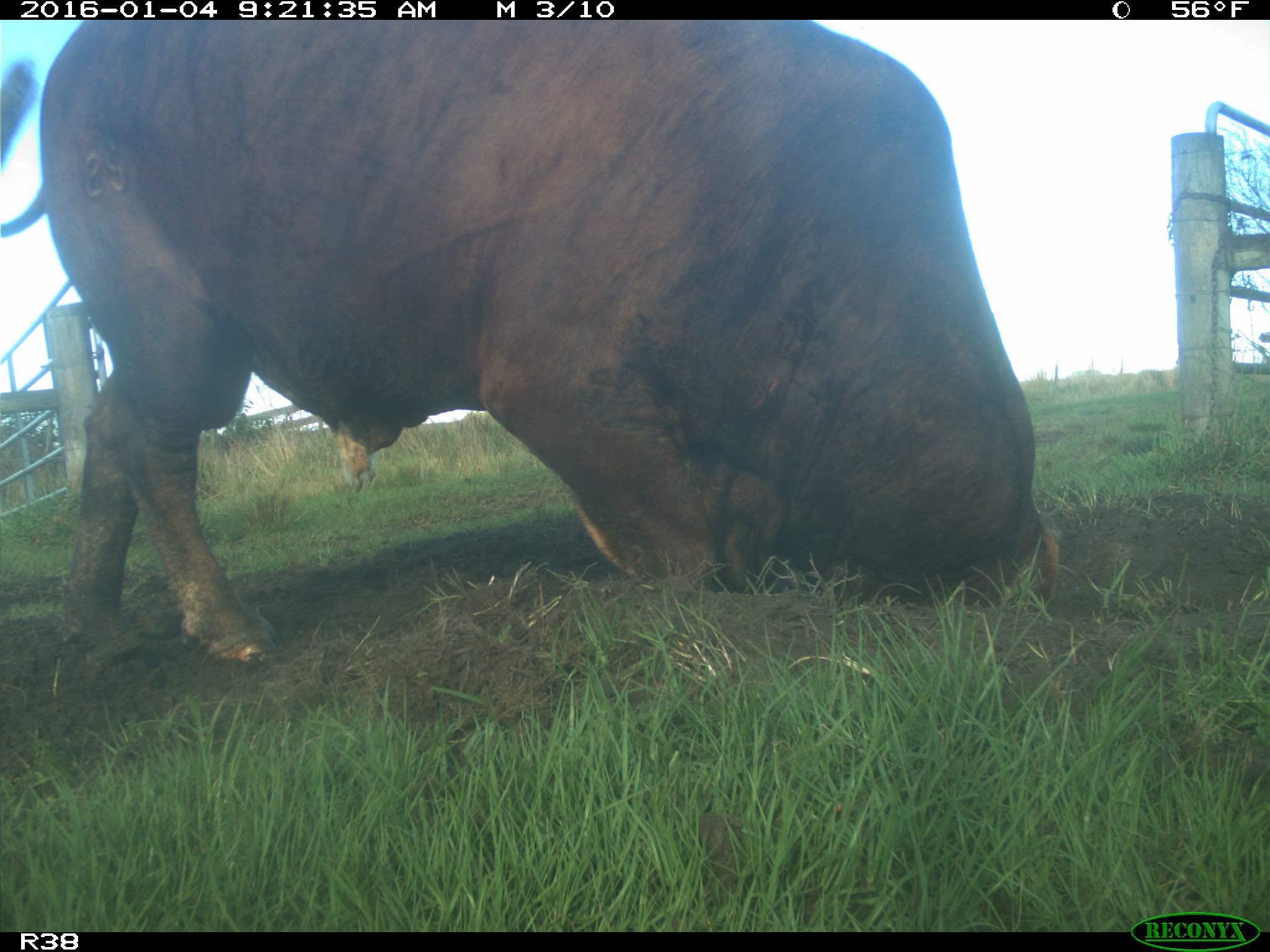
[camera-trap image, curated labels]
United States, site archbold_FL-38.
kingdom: Animalia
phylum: Chordata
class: Mammalia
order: Artiodactyla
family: Bovidae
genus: Bos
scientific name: Bos taurus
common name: domestic cow